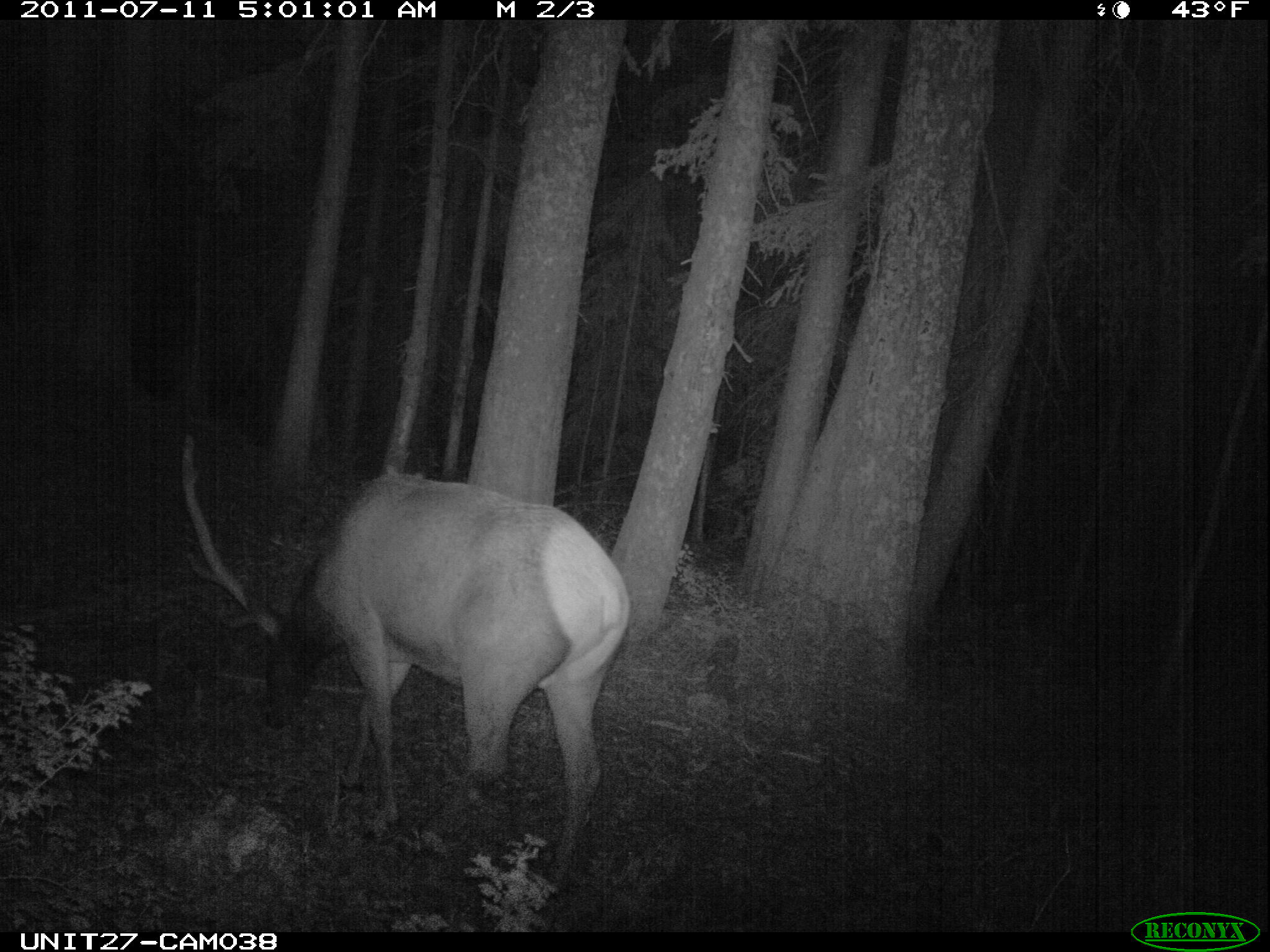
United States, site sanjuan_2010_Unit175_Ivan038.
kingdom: Animalia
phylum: Chordata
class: Mammalia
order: Artiodactyla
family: Cervidae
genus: Cervus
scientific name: Cervus elaphus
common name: red deer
Cervus elaphus (red deer).